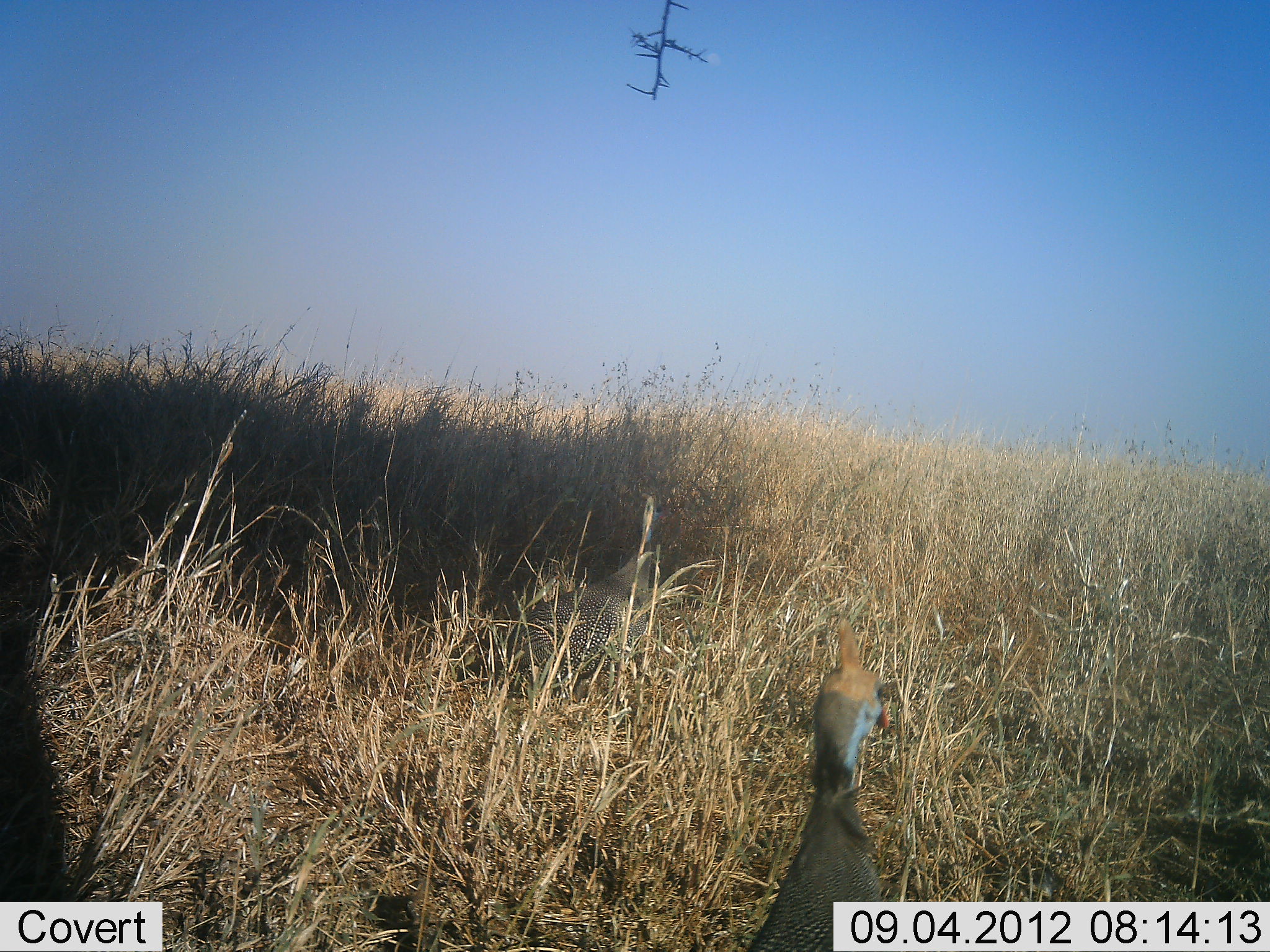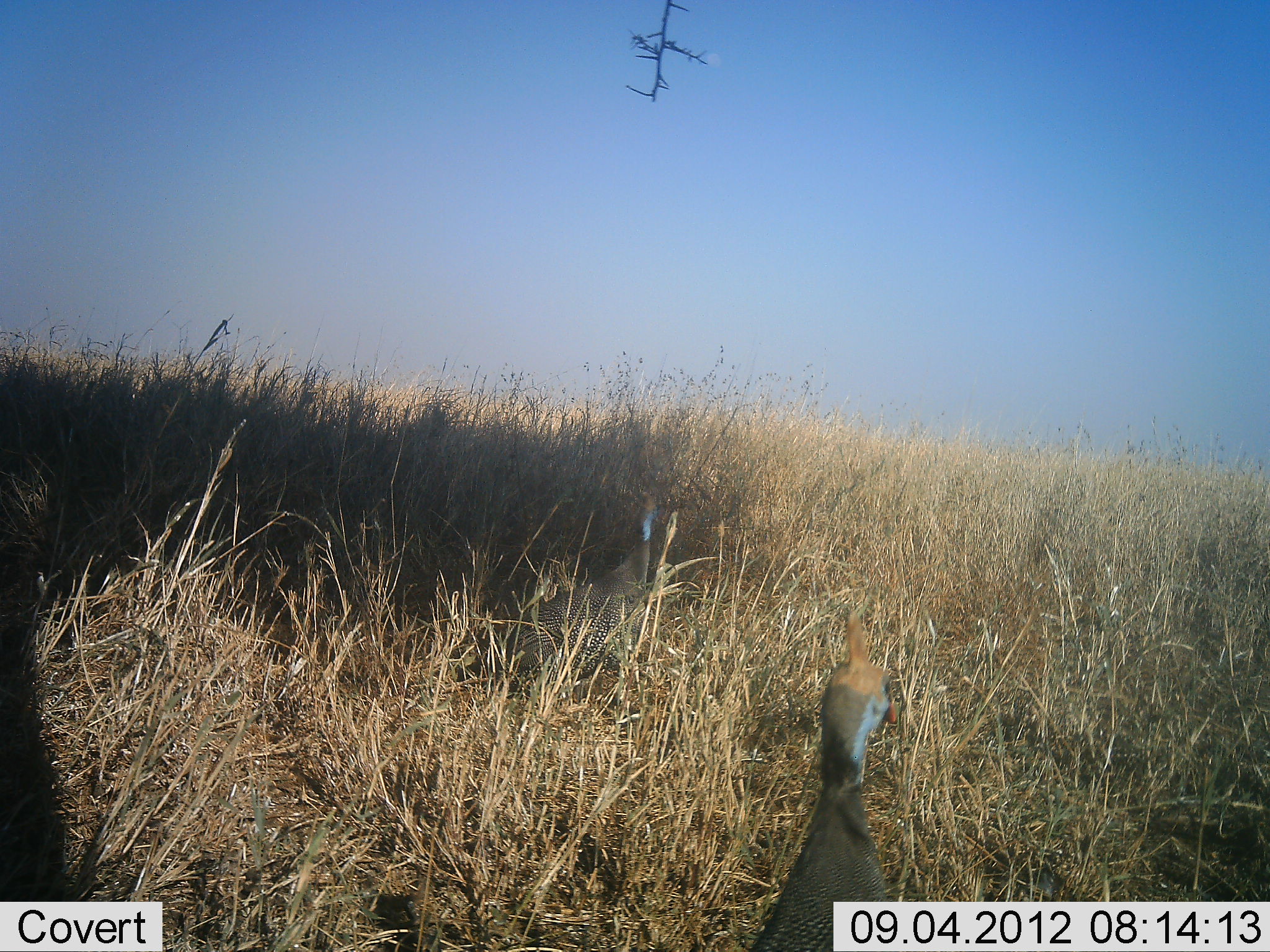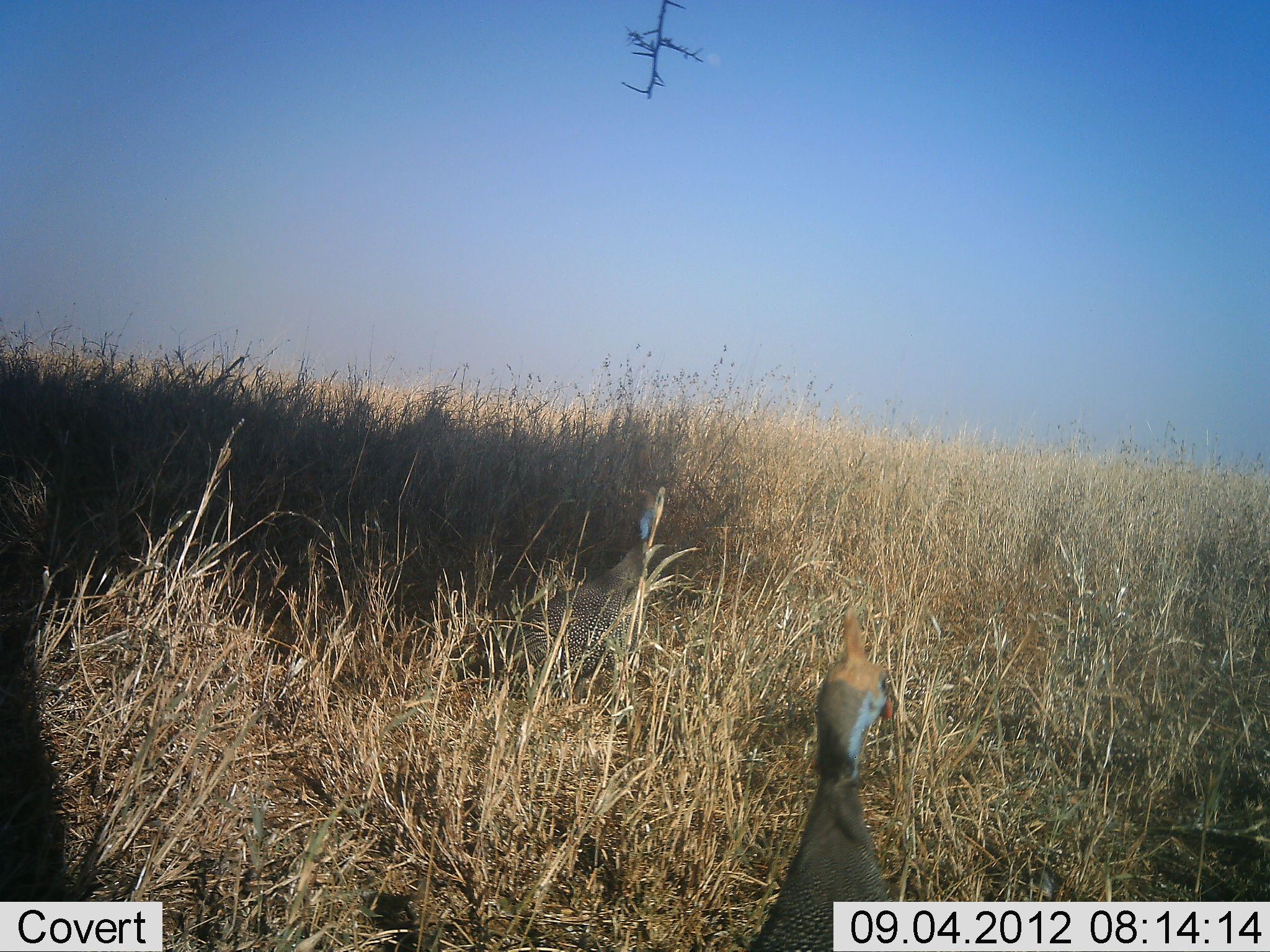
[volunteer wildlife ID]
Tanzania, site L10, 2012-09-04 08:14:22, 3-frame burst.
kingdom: Animalia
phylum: Chordata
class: Aves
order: Galliformes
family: Numididae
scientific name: Numididae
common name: guinea fowl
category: guineafowl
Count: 1.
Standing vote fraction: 90%.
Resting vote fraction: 0%.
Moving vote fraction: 10%.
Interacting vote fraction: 0%.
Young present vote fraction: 0%.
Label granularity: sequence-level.